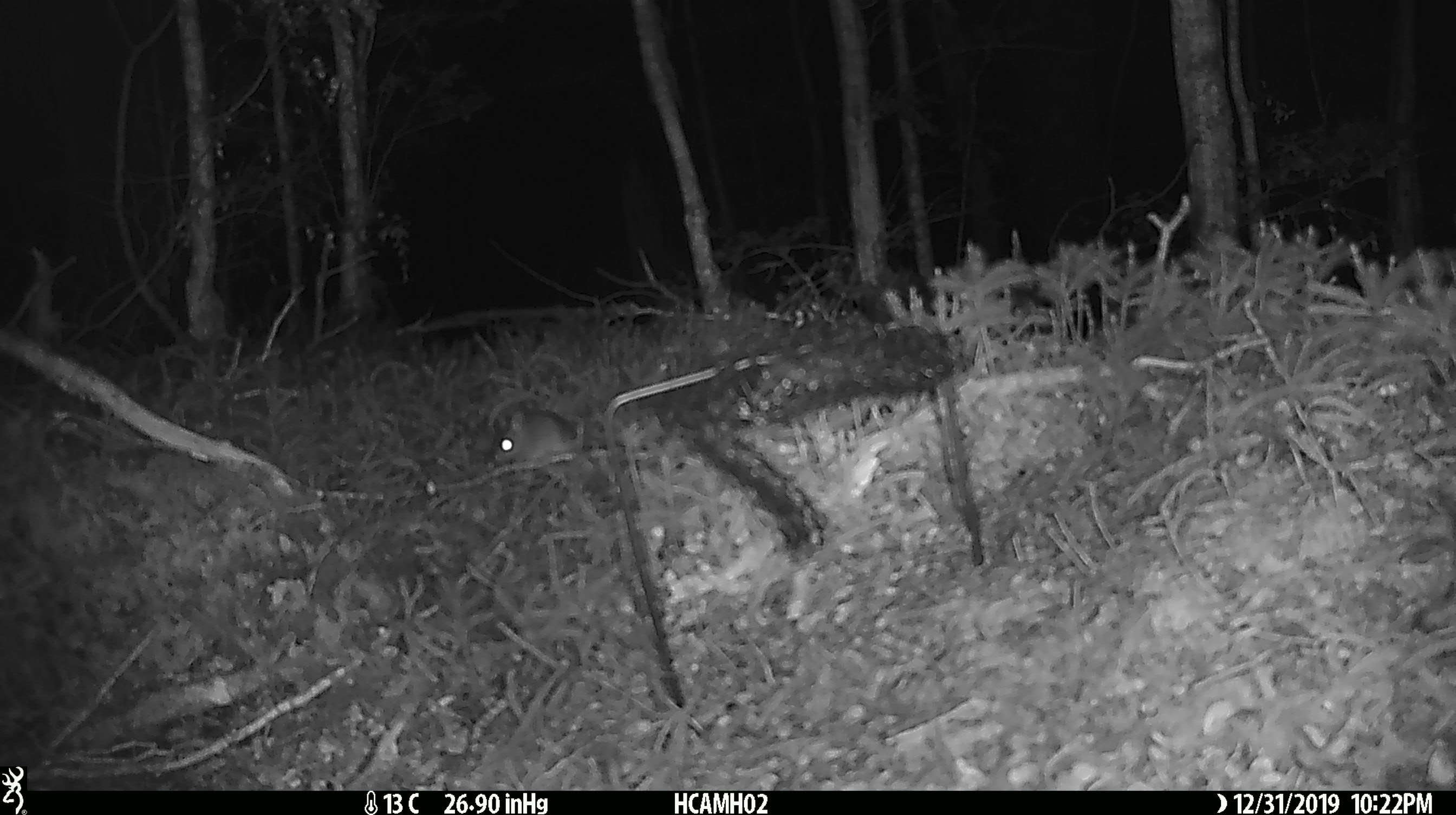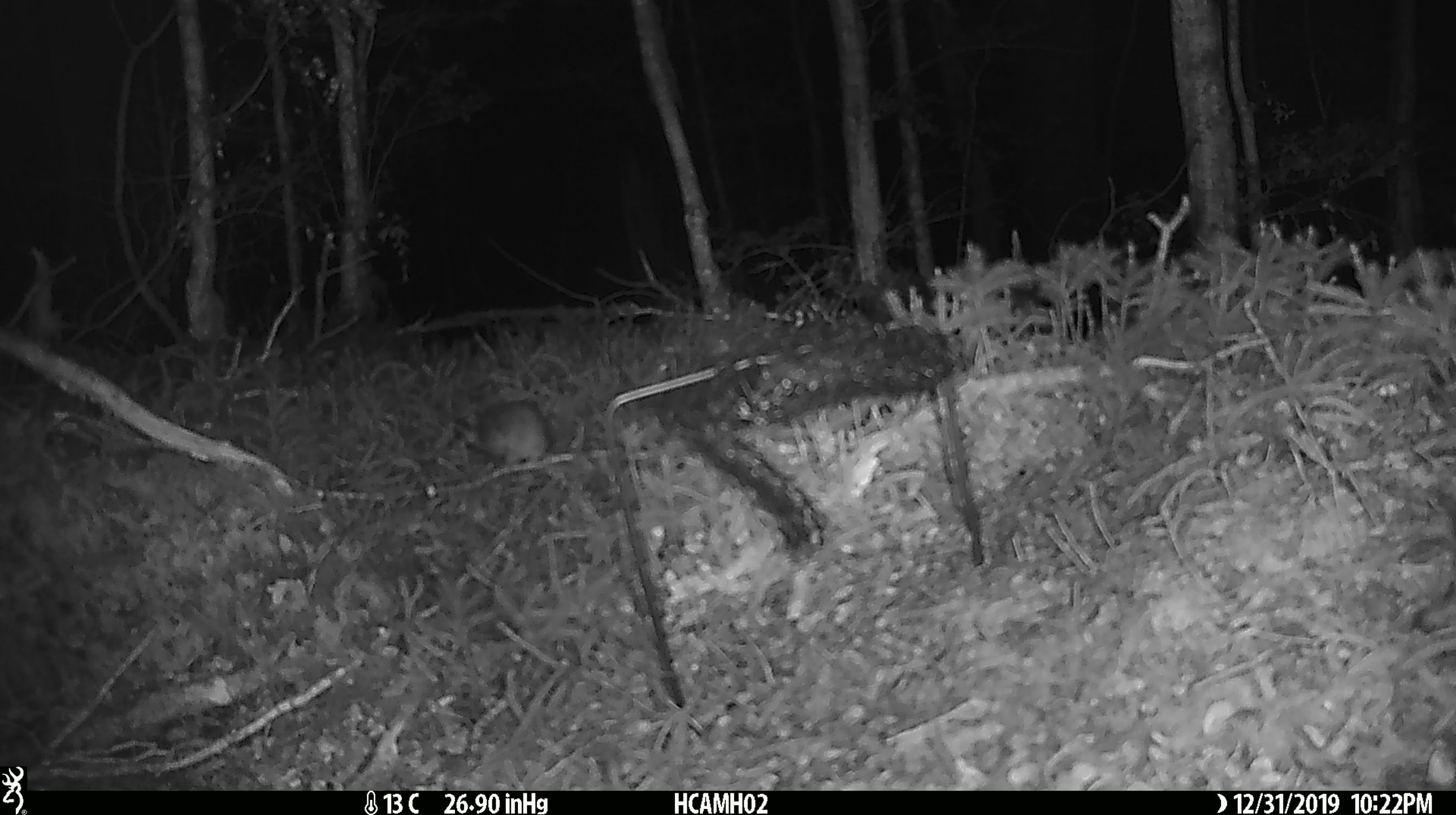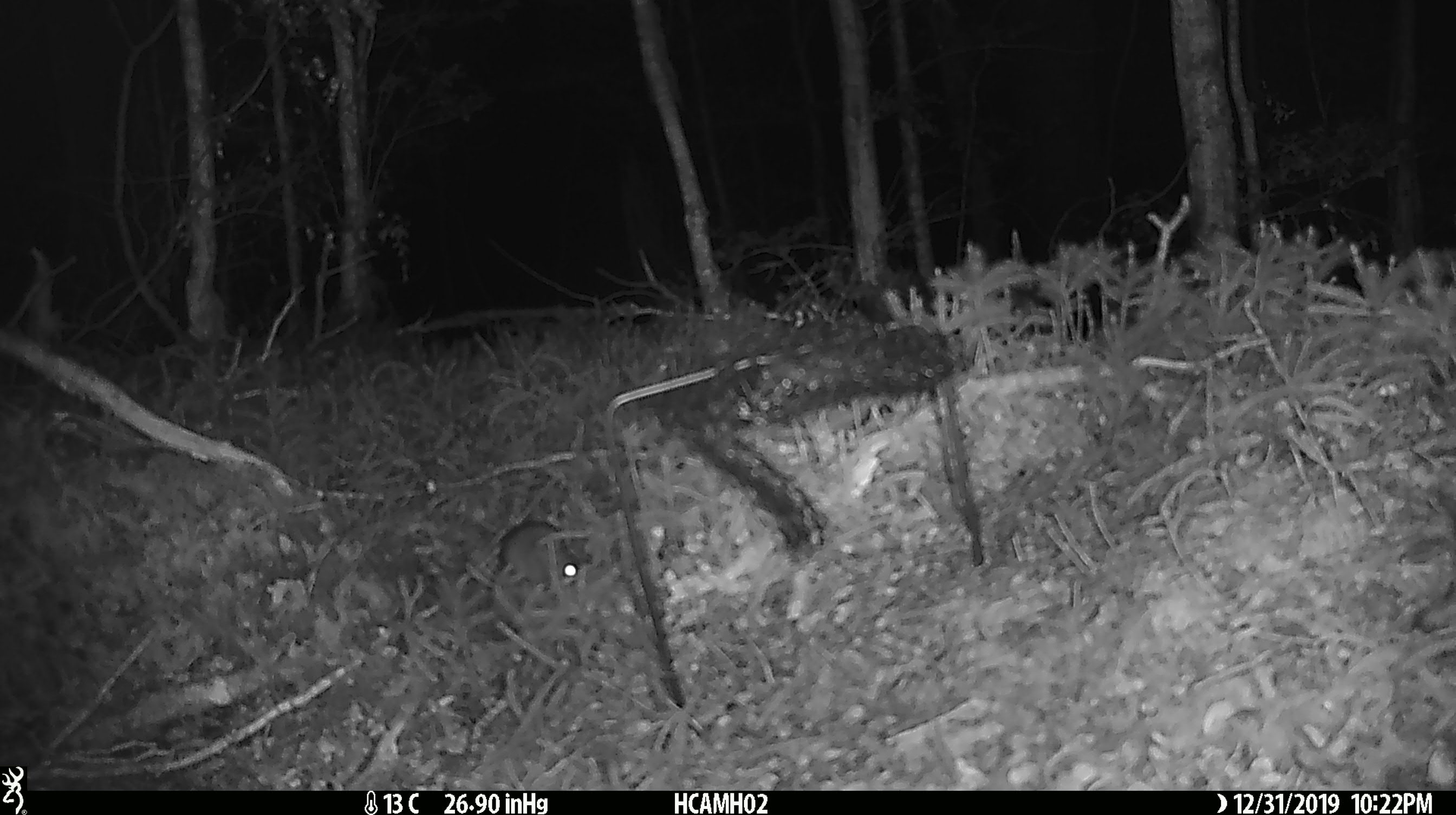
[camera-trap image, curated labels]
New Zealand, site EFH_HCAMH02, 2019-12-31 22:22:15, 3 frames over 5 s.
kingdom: Animalia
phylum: Chordata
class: Mammalia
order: Rodentia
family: Muridae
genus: Mus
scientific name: Mus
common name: mouse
Mouse (Mus).